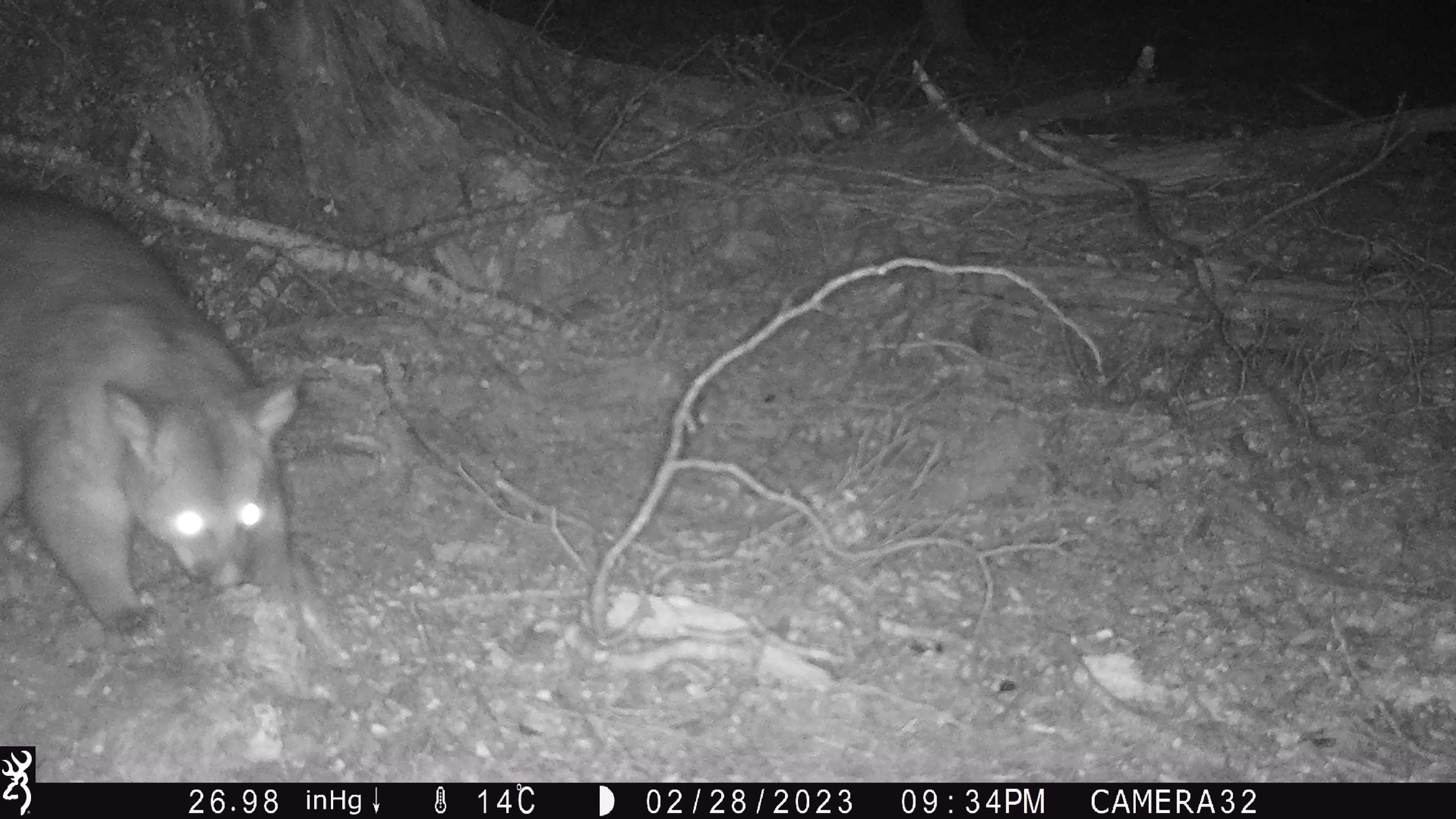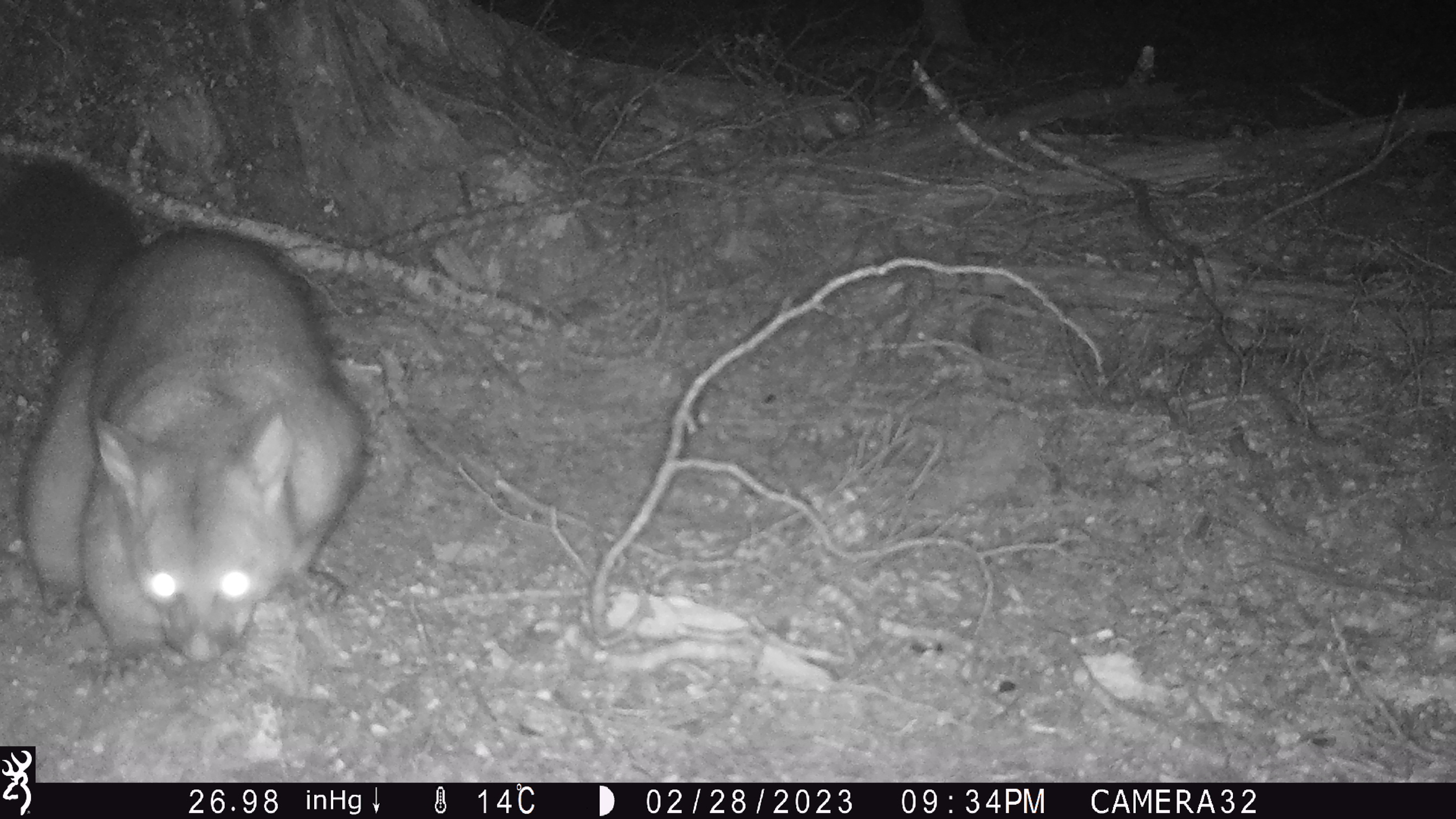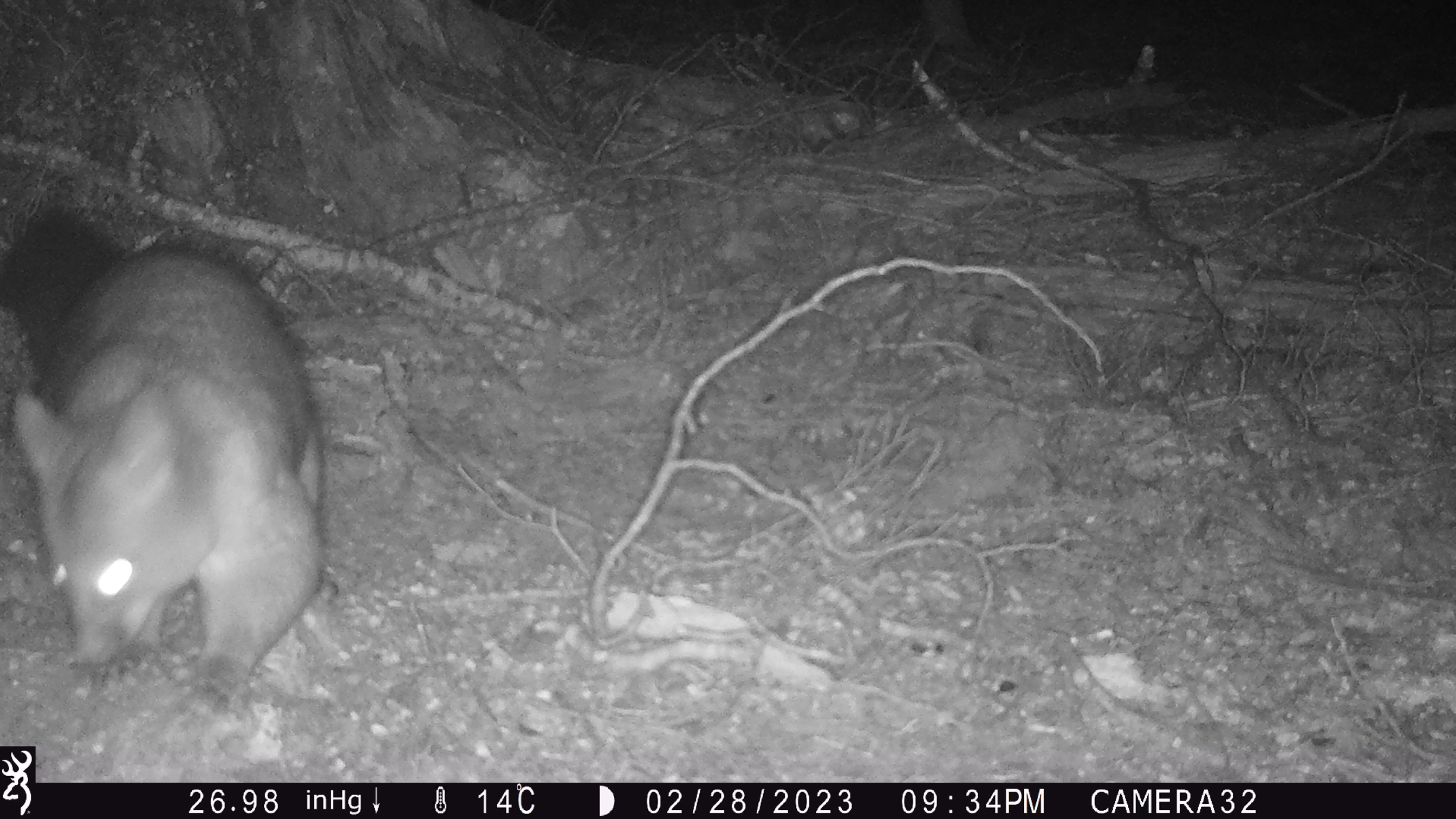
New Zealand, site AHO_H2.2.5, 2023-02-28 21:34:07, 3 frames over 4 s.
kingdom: Animalia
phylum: Chordata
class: Mammalia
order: Carnivora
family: Mustelidae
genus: Mustela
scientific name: Mustela erminea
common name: stoat